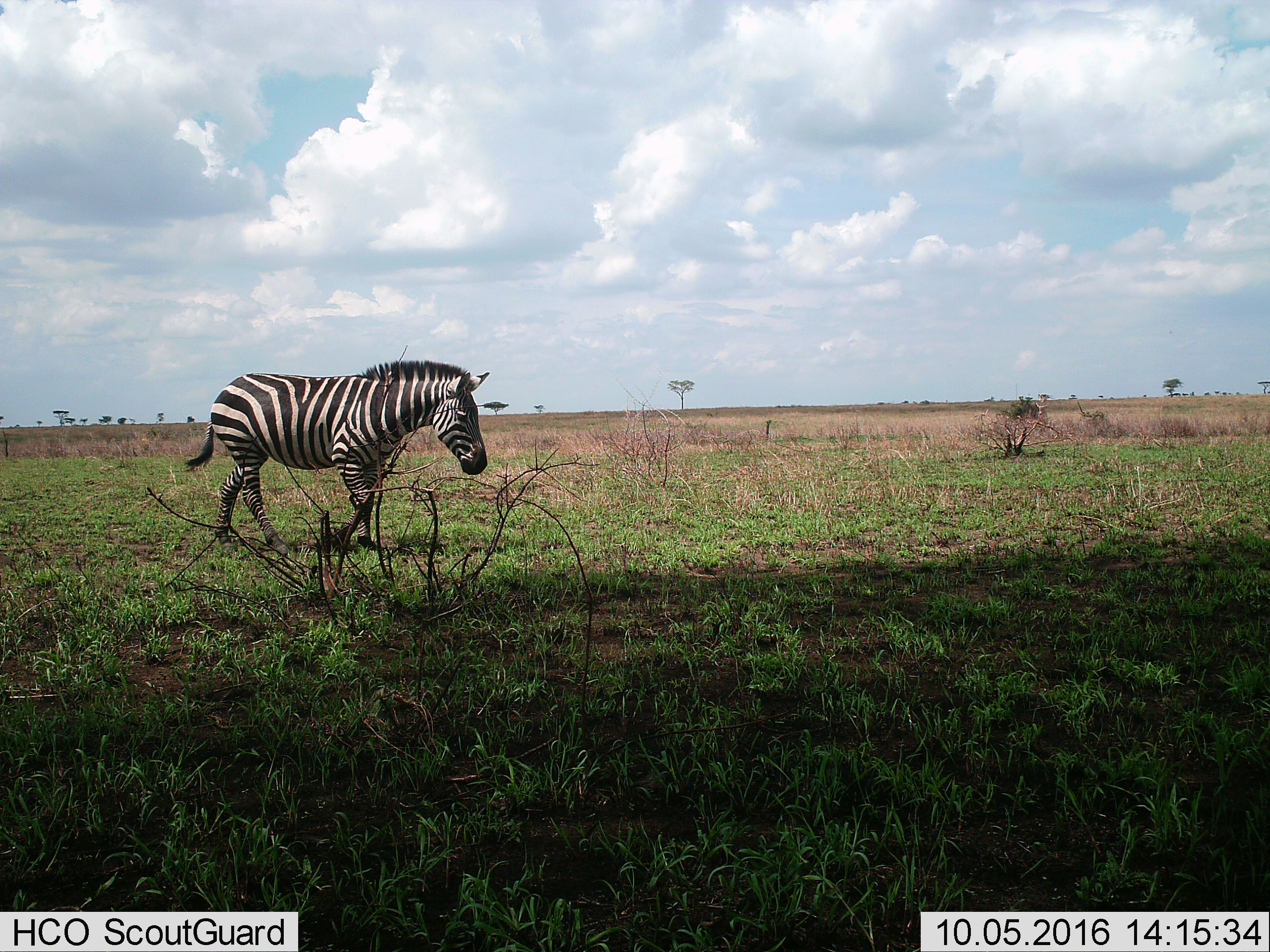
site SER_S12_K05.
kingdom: Animalia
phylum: Chordata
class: Mammalia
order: Perissodactyla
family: Equidae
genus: Equus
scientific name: Equus quagga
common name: plains zebra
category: zebraplains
Zebraplains (plains zebra) (Equus quagga), count 1. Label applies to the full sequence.